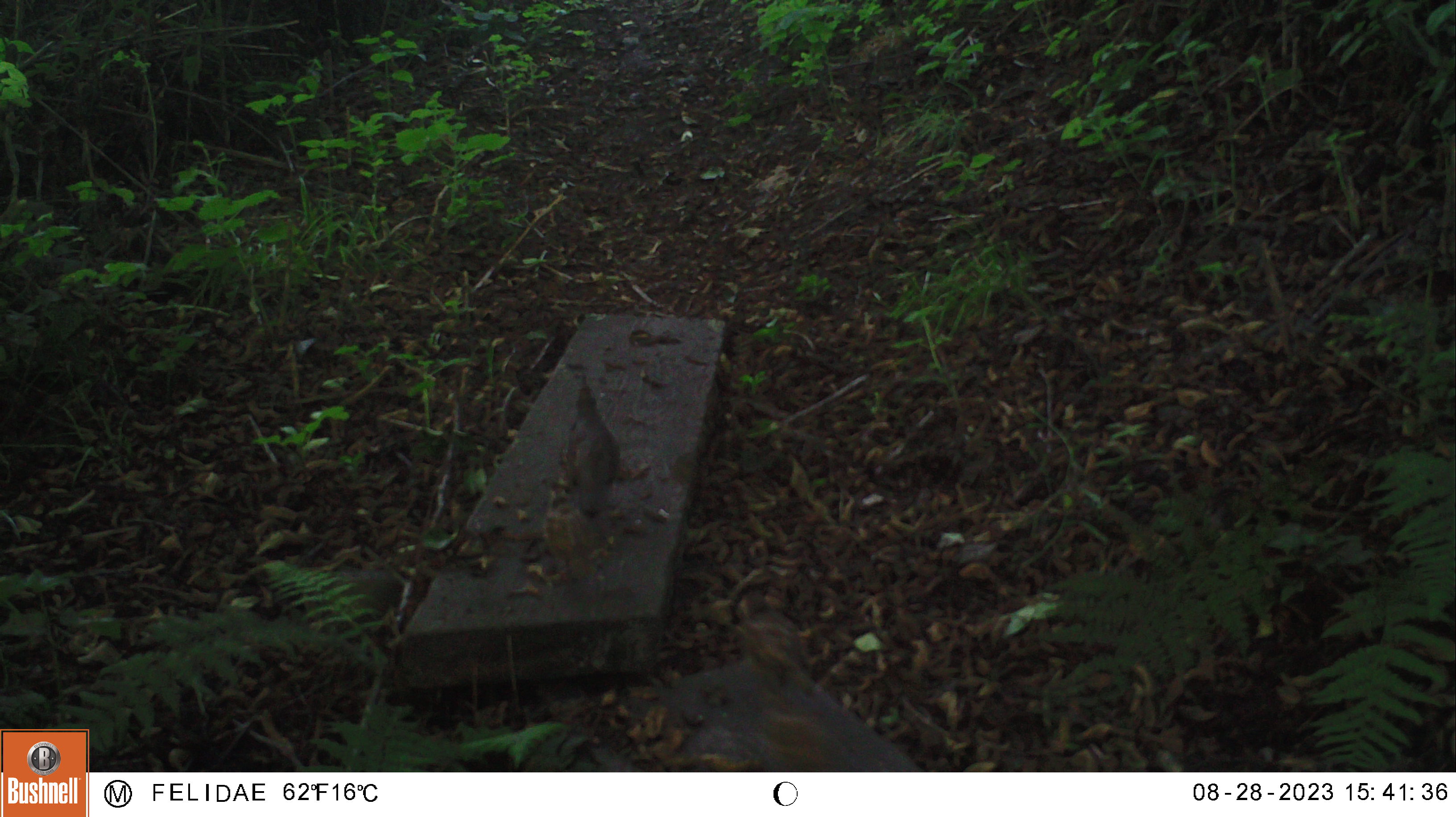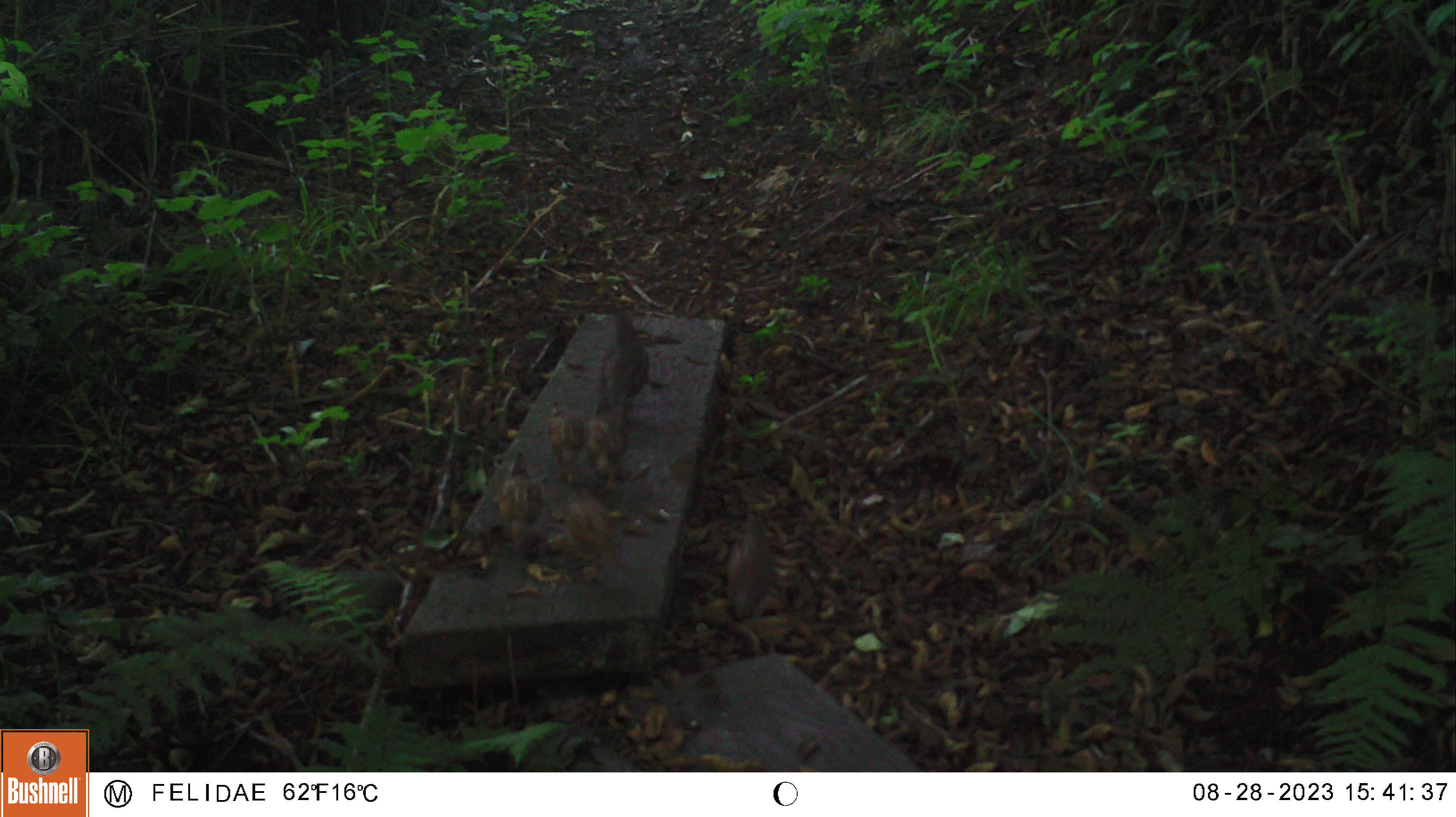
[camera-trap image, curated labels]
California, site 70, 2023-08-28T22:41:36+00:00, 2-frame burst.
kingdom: Animalia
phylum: Chordata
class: Aves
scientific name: Aves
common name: bird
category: unknown bird